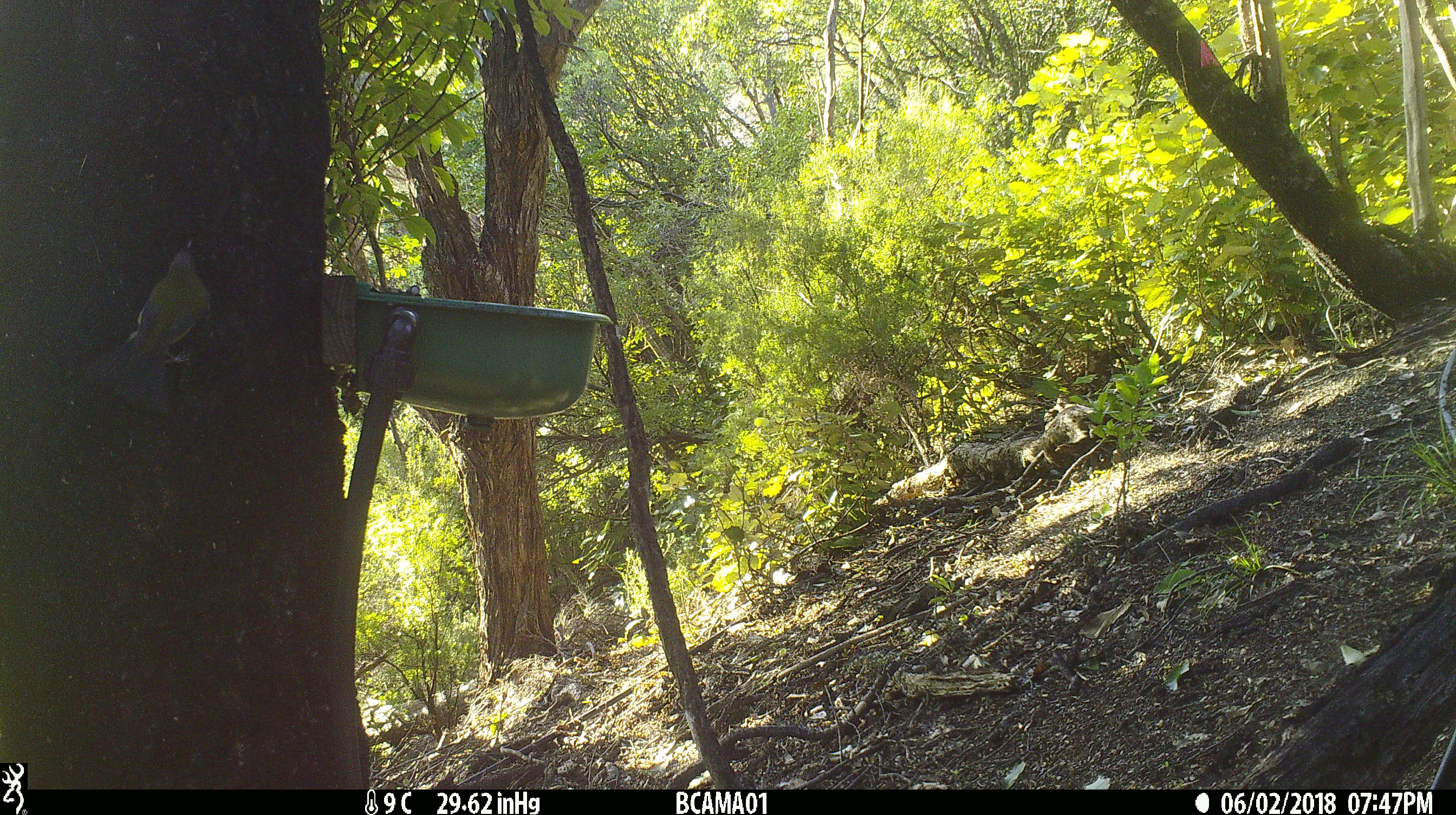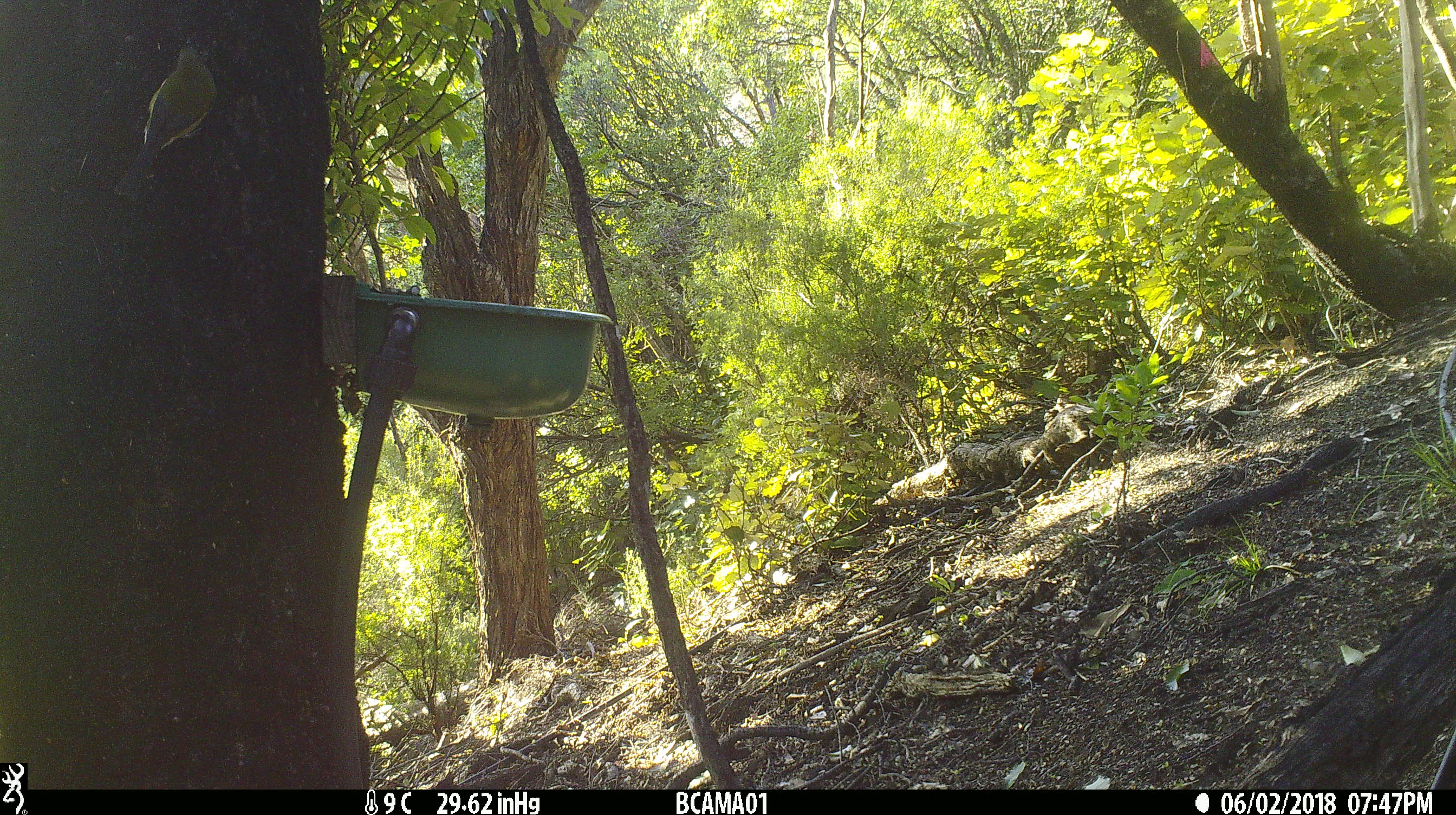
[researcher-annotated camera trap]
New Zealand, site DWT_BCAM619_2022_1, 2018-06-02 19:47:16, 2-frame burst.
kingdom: Animalia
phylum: Chordata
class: Aves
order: Passeriformes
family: Meliphagidae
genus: Anthornis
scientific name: Anthornis melanura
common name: new zealand bellbird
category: bellbird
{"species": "bellbird (new zealand bellbird) (Anthornis melanura)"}